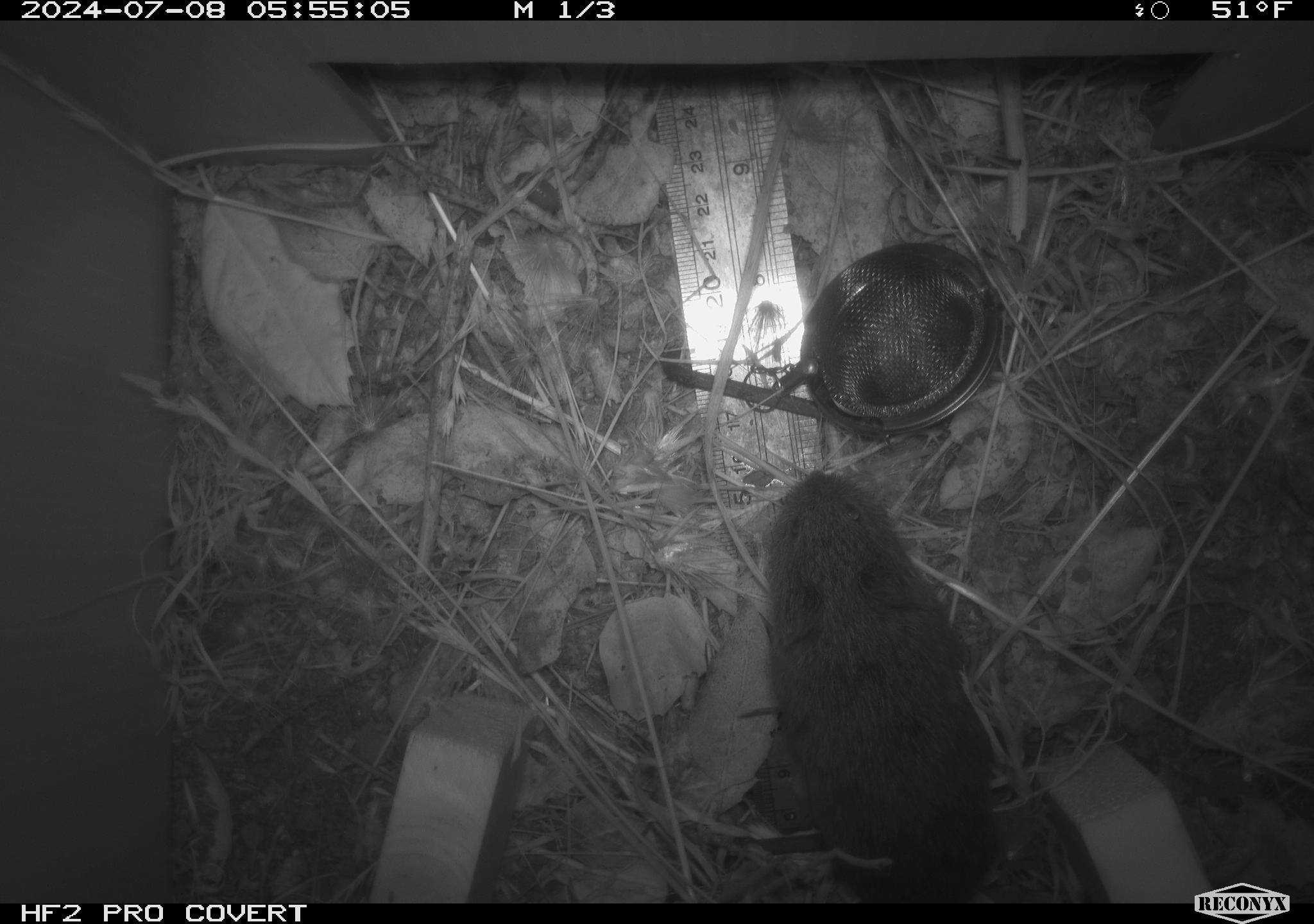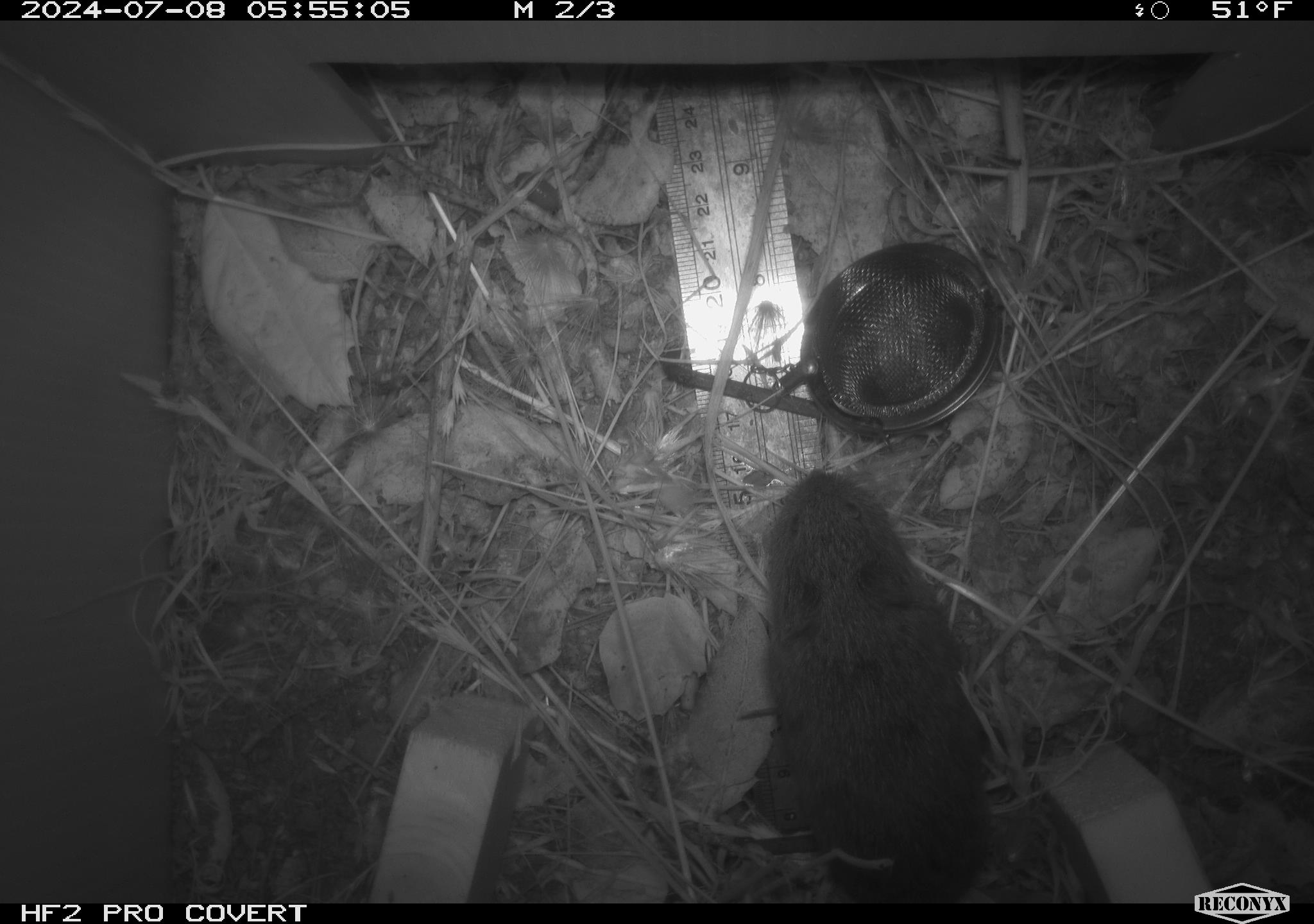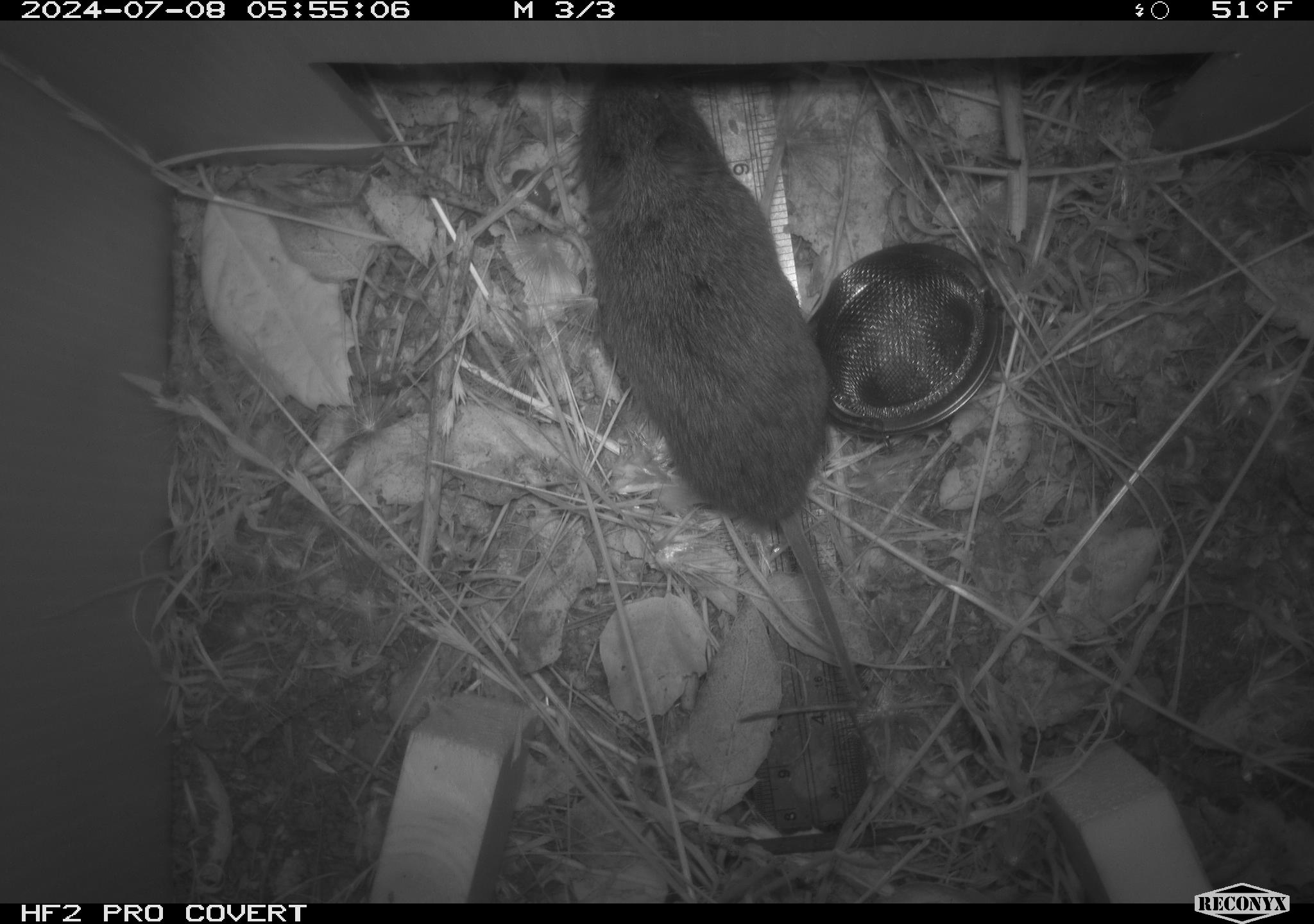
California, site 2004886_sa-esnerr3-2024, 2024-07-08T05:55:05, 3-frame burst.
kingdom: Animalia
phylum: Chordata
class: Mammalia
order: Rodentia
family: Cricetidae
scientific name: Cricetidae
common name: hamsters, voles, lemmings, and allies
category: cricetidae family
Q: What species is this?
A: Cricetidae family (hamsters, voles, lemmings, and allies) (Cricetidae).